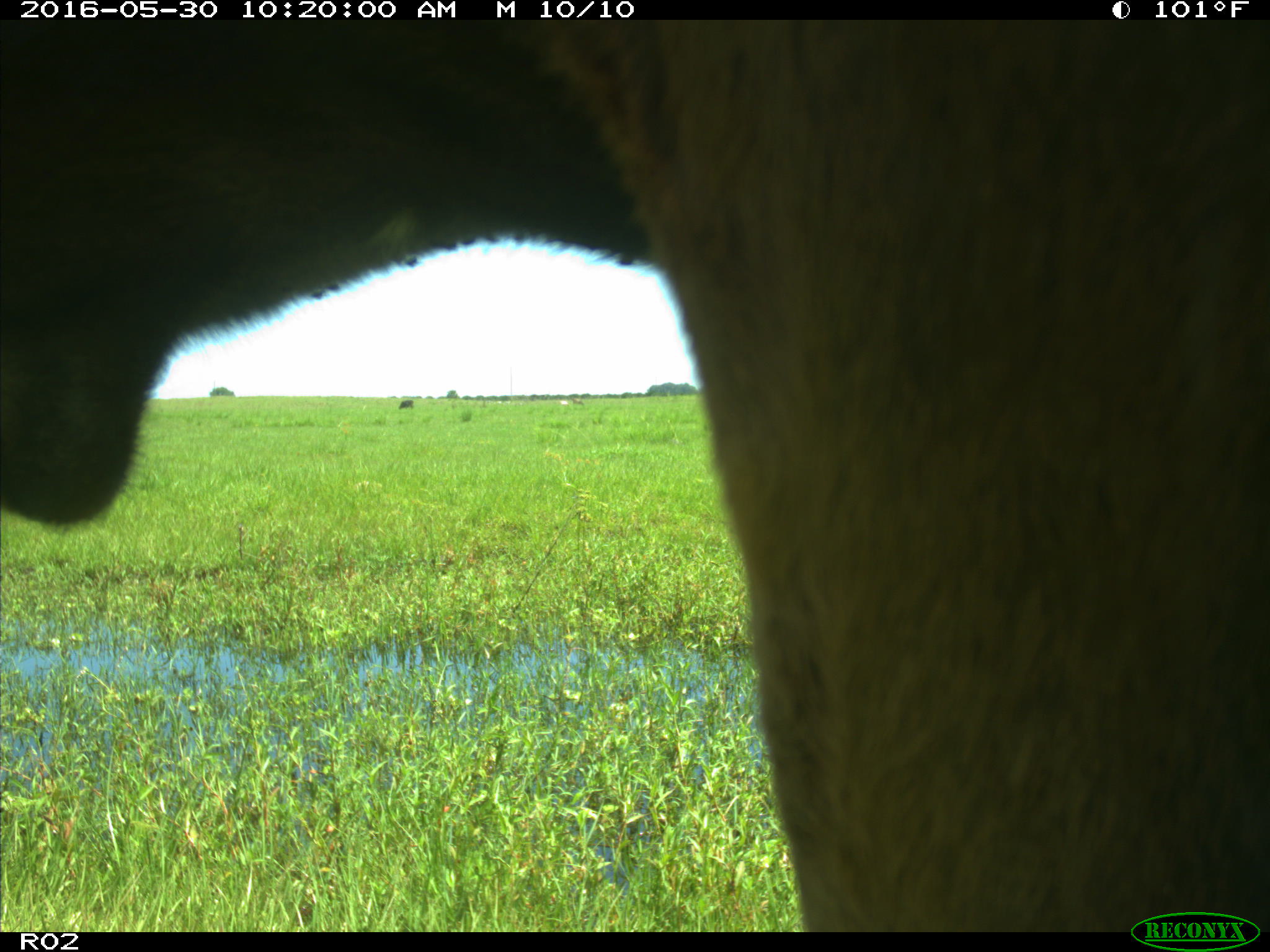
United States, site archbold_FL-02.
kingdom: Animalia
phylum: Chordata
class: Mammalia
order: Artiodactyla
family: Bovidae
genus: Bos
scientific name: Bos taurus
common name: domestic cow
Bos taurus (domestic cow).